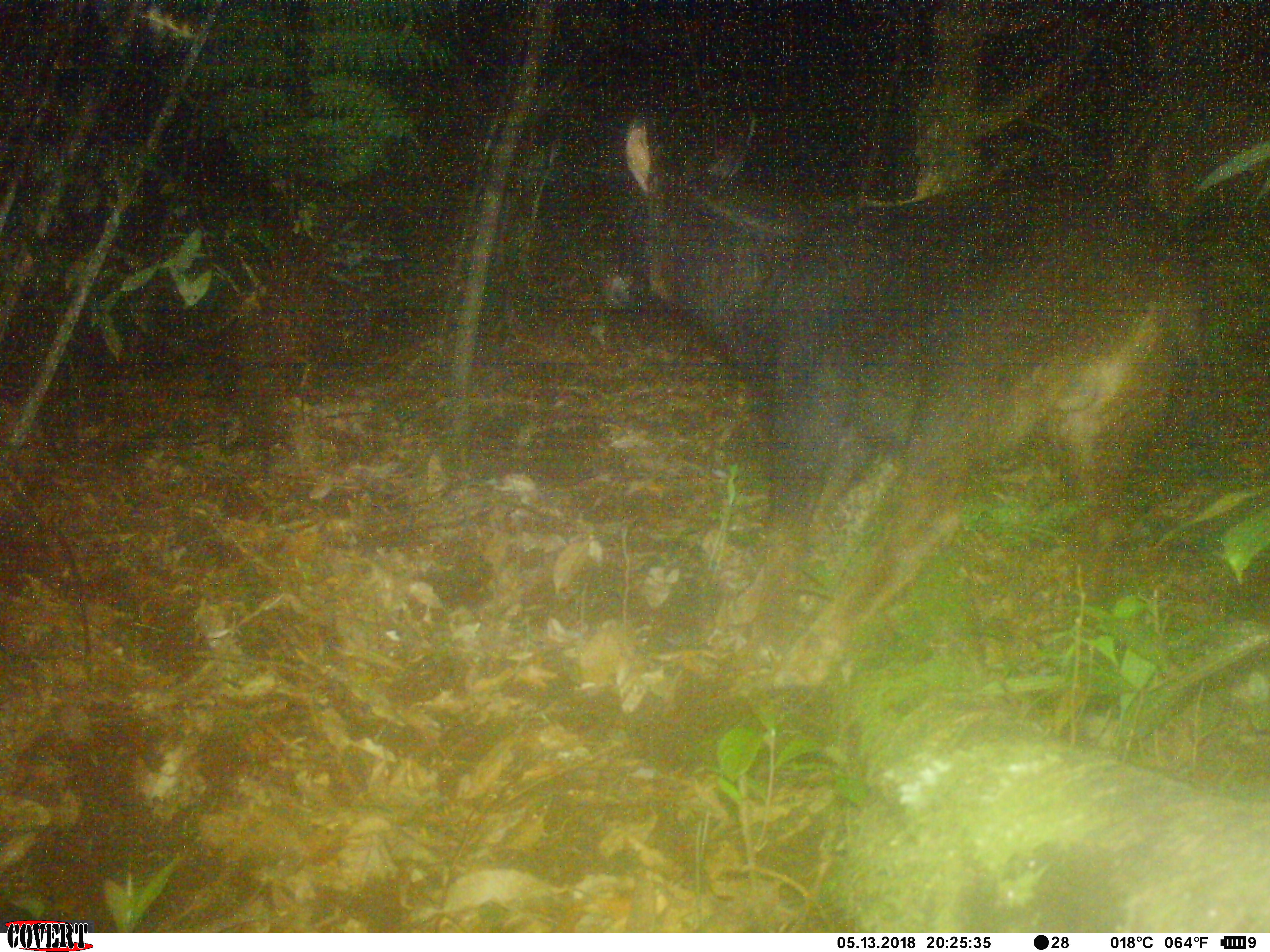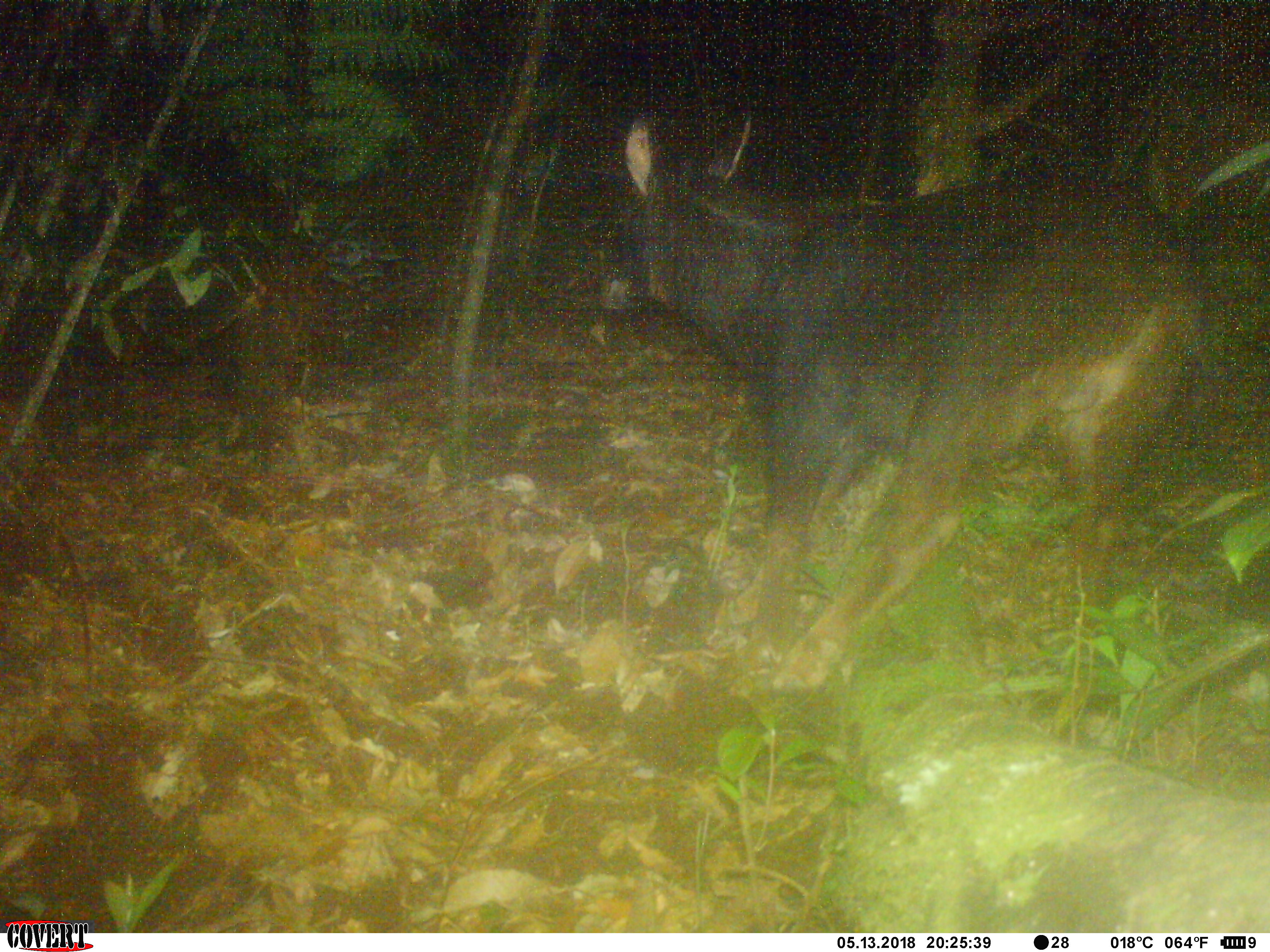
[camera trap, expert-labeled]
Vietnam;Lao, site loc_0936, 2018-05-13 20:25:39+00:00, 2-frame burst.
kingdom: Animalia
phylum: Chordata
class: Mammalia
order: Artiodactyla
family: Bovidae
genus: Capricornis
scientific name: Capricornis sumatraensis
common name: chinese serow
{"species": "chinese serow (Capricornis sumatraensis)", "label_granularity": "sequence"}